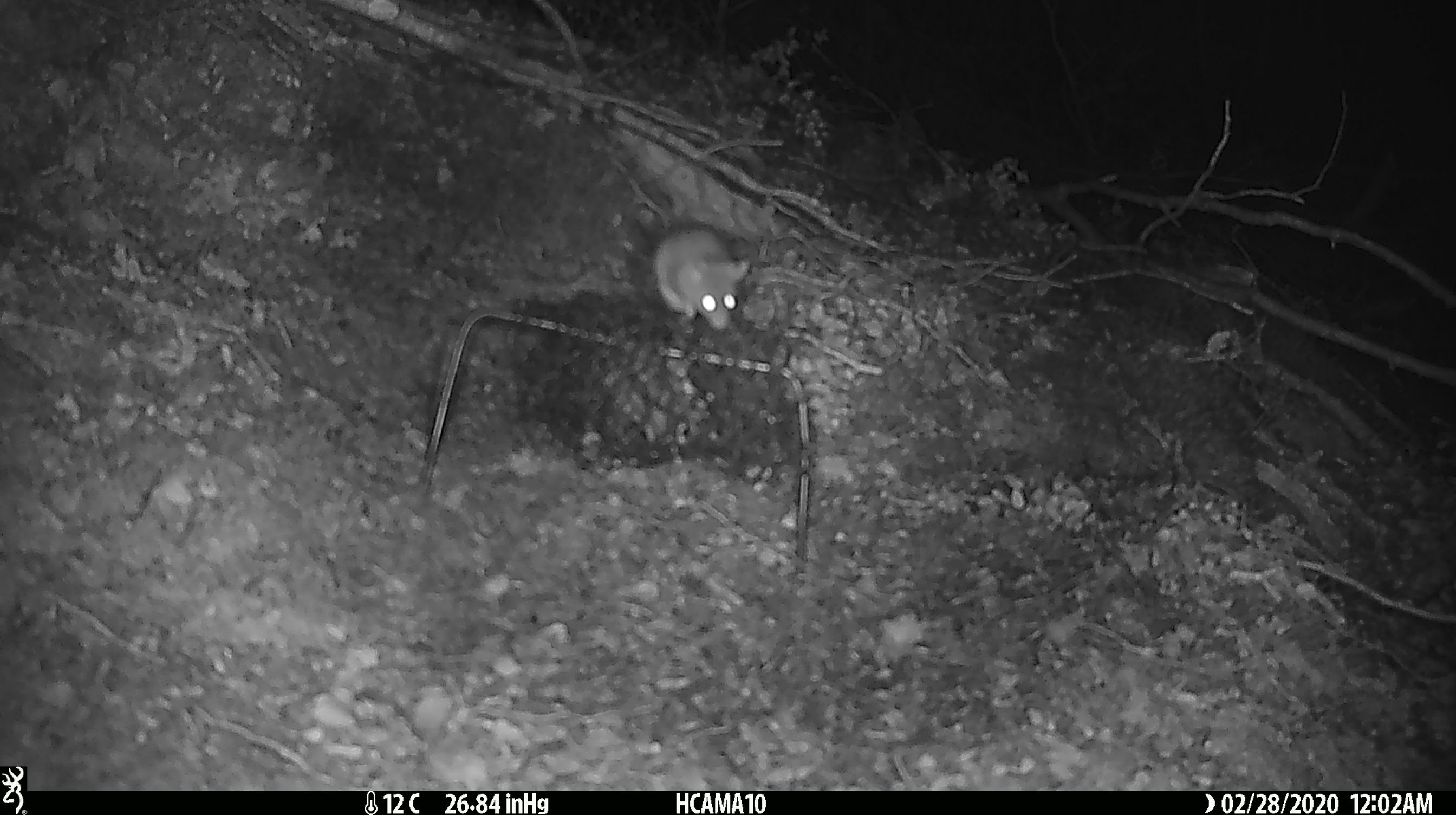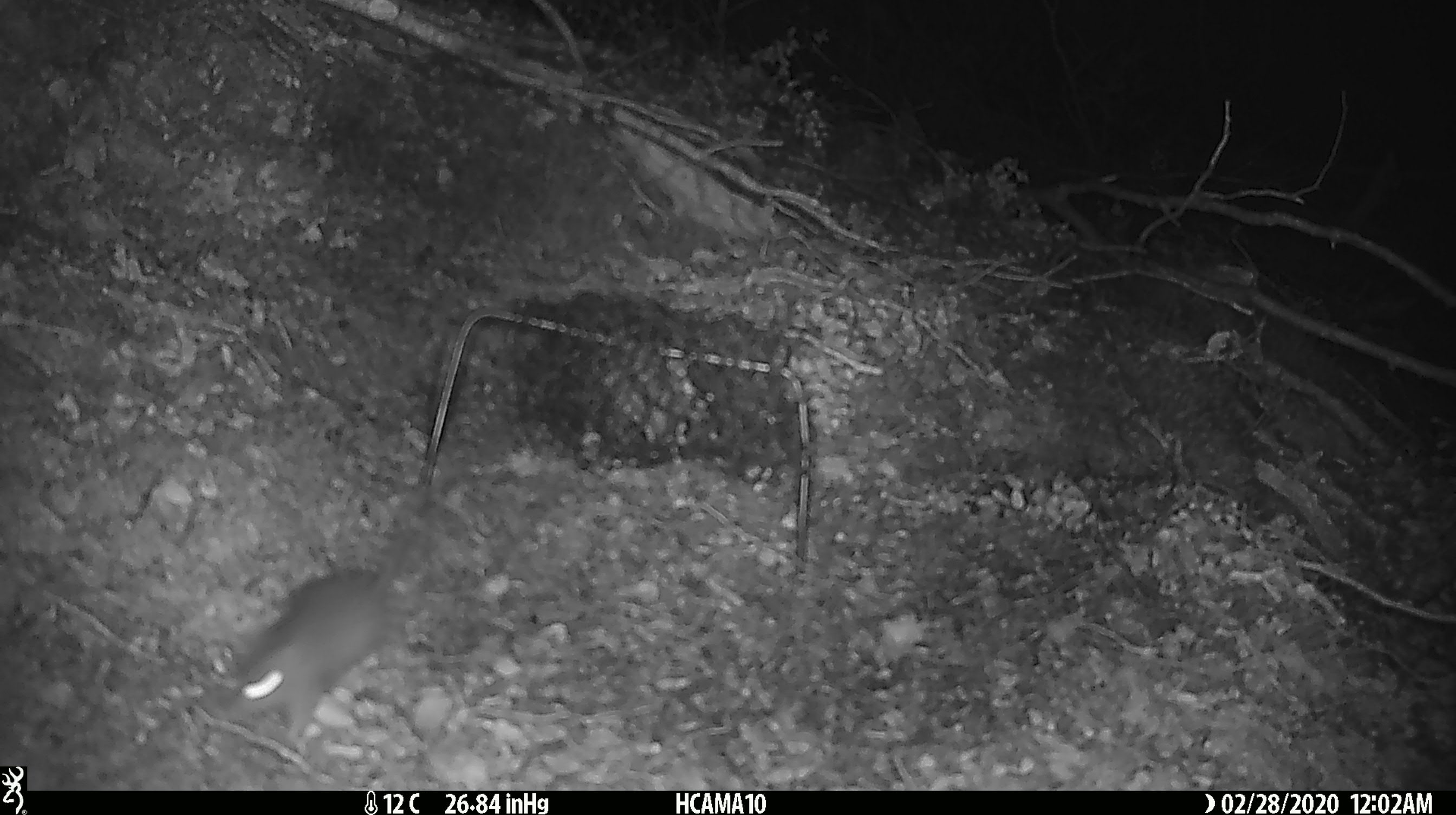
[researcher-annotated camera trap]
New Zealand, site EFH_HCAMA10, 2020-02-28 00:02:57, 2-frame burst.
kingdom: Animalia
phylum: Chordata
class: Mammalia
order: Rodentia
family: Muridae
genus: Mus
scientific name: Mus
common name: mouse